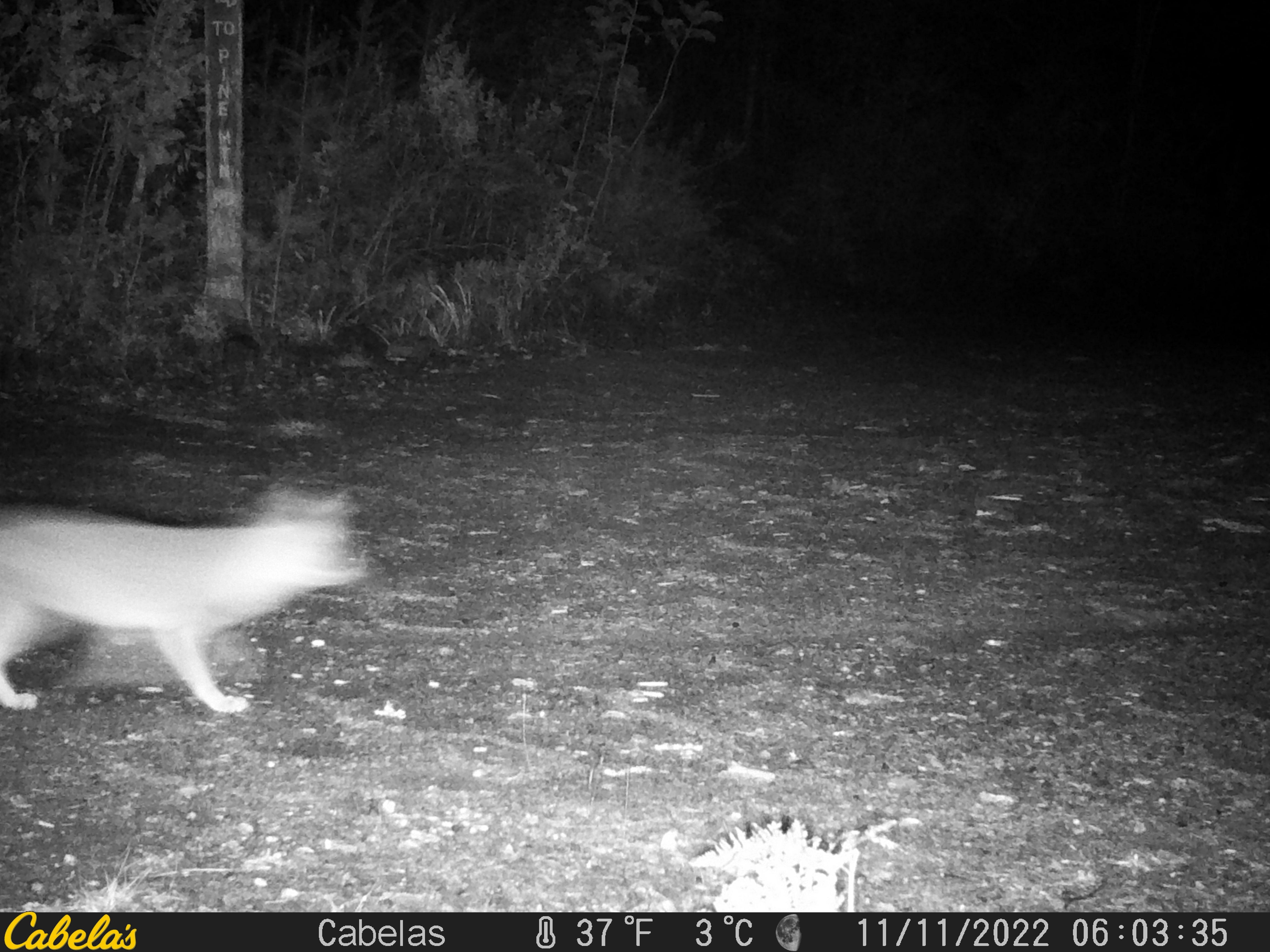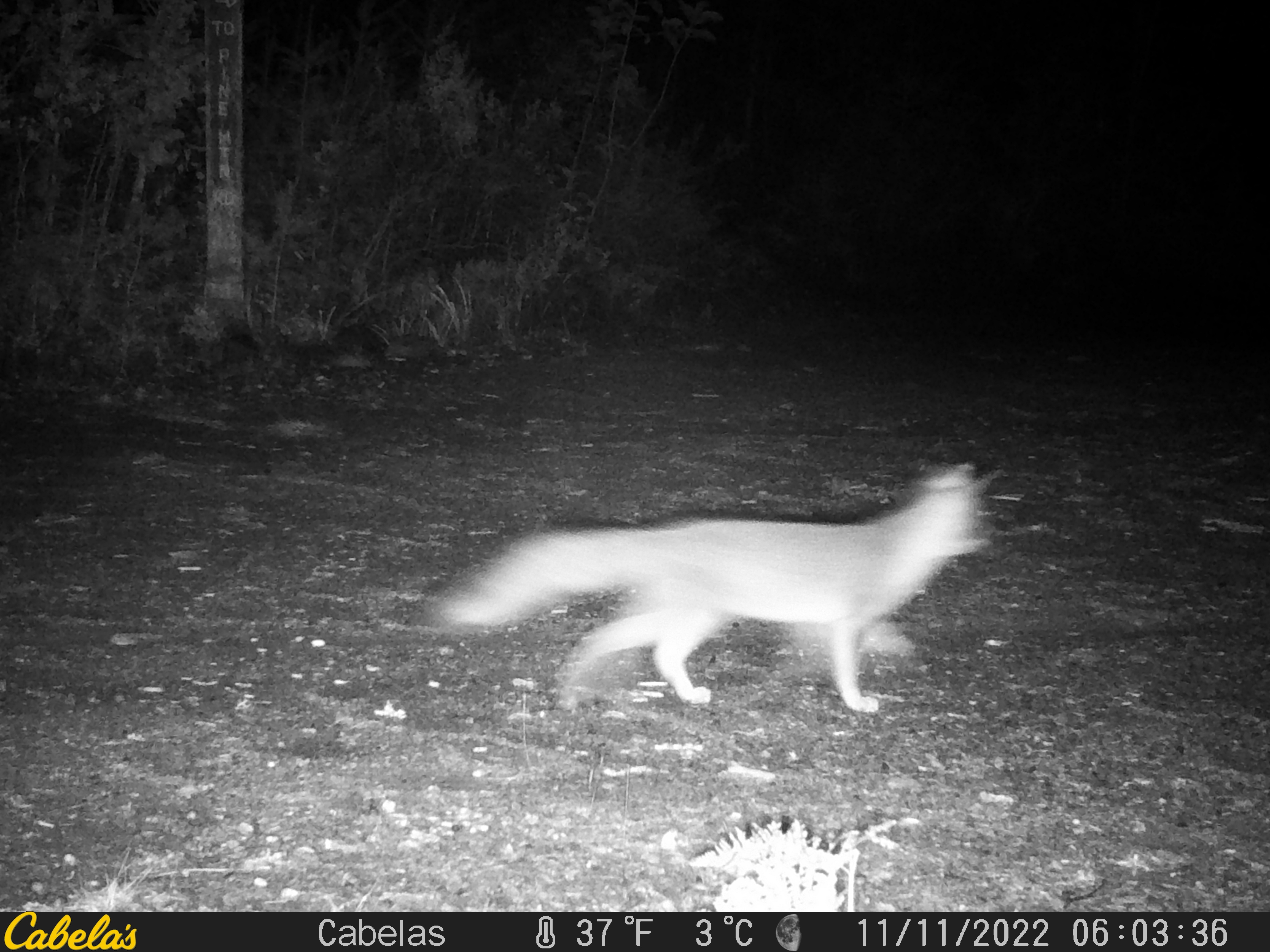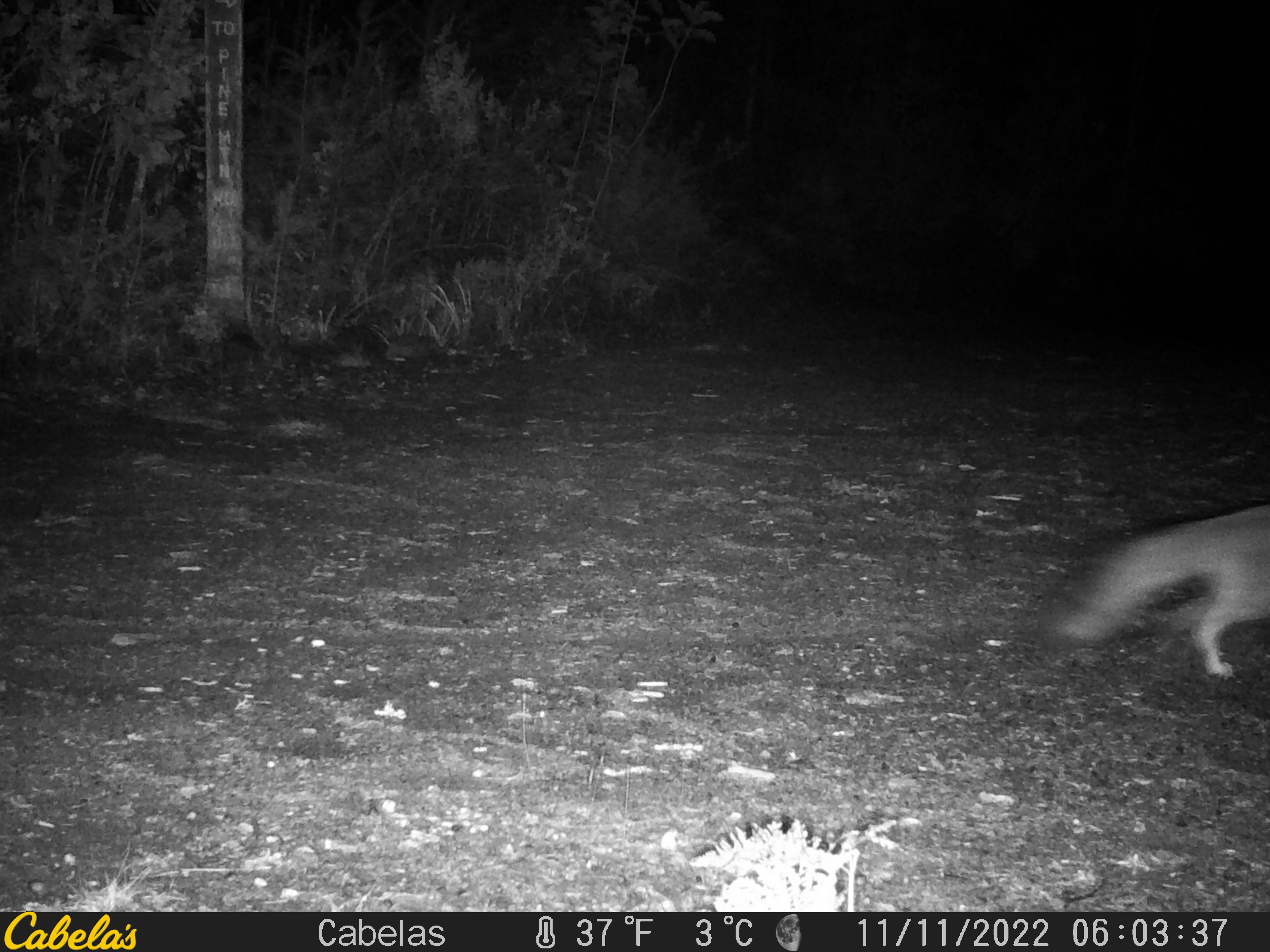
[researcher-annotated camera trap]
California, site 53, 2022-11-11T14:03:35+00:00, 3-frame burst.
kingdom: Animalia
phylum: Chordata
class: Mammalia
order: Carnivora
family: Canidae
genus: Urocyon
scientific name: Urocyon cinereoargenteus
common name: gray fox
Gray fox (Urocyon cinereoargenteus).